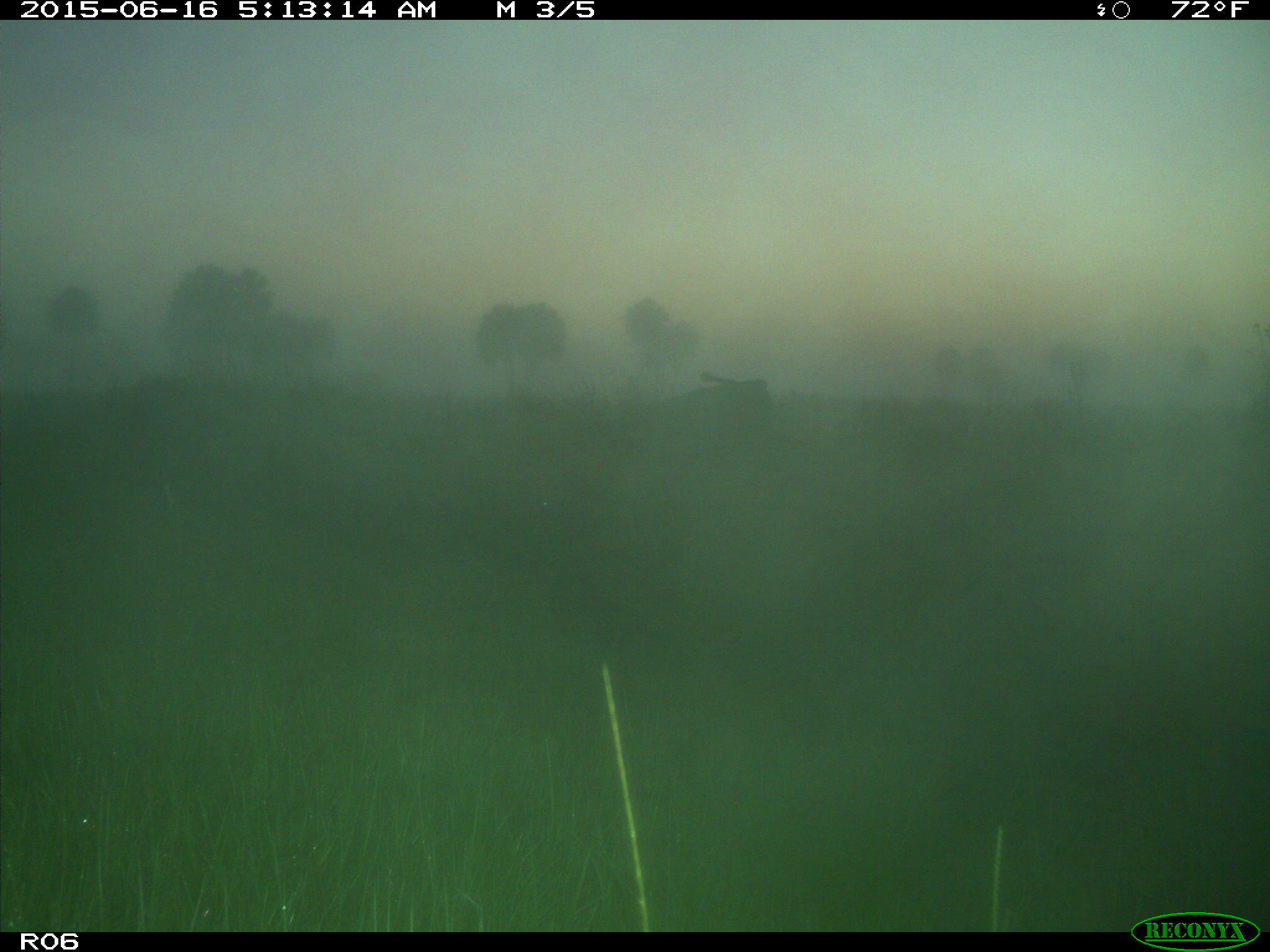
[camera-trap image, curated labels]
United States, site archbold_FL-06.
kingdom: Animalia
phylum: Chordata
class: Mammalia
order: Artiodactyla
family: Bovidae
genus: Bos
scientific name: Bos taurus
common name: domestic cow